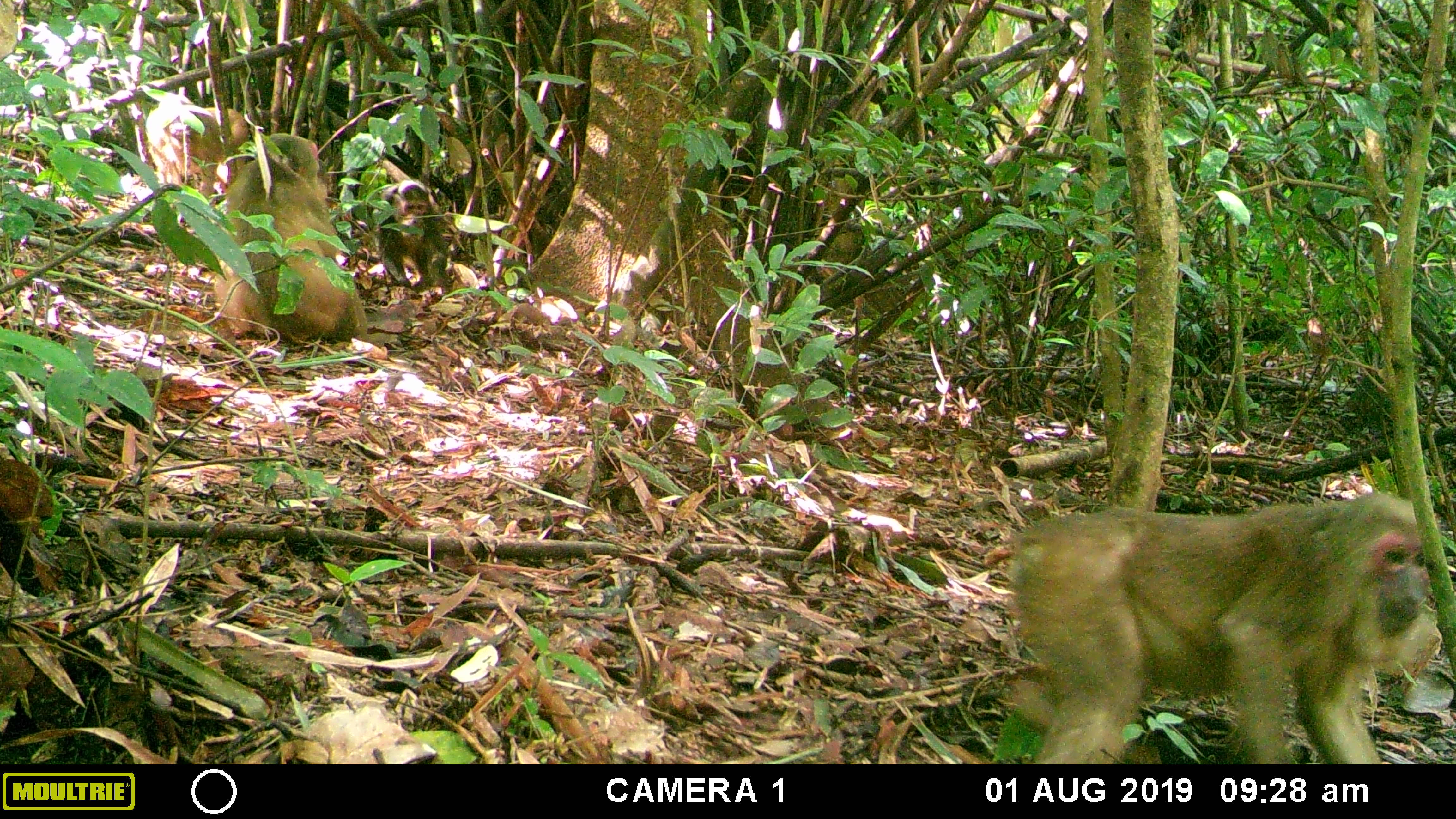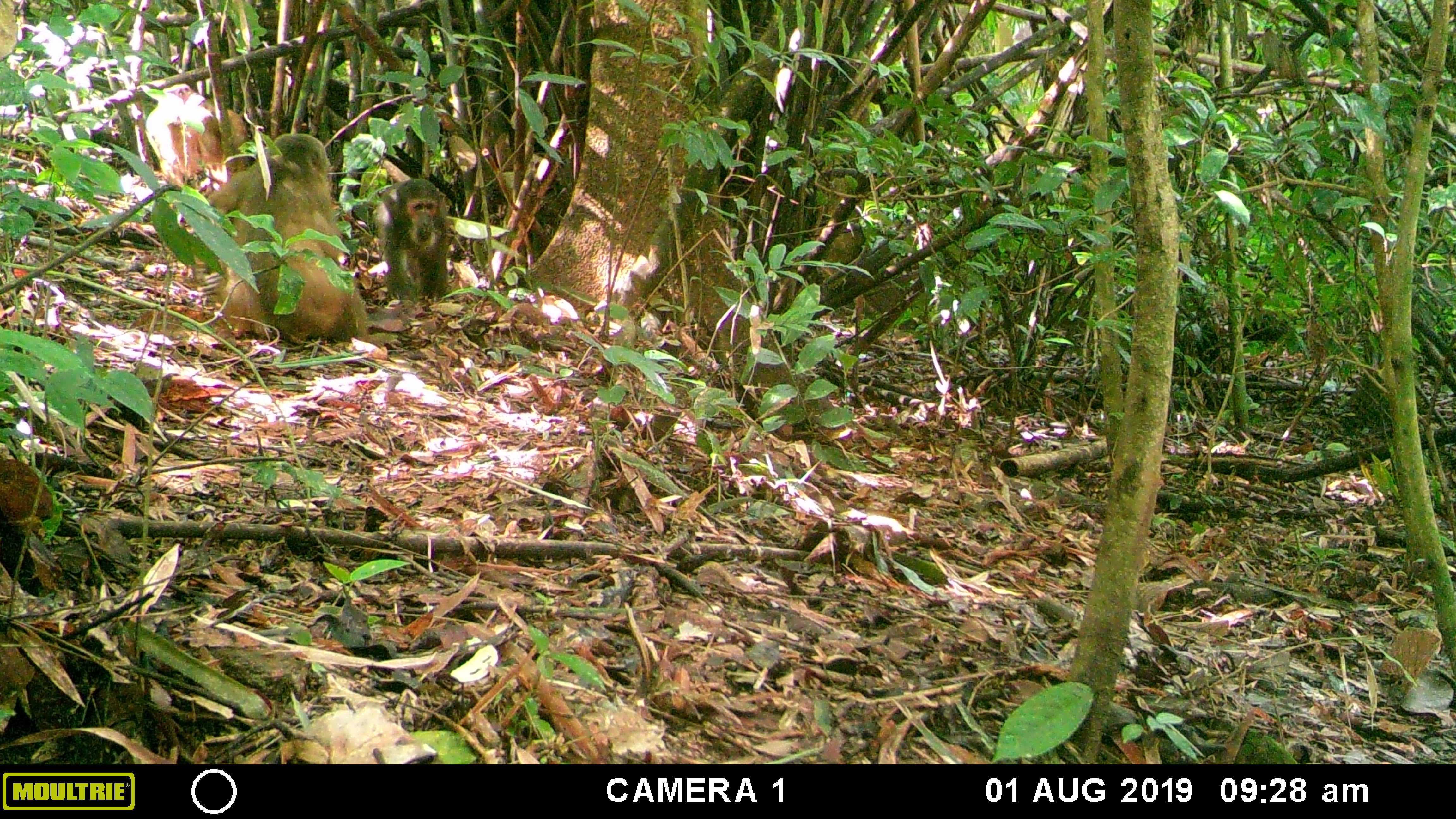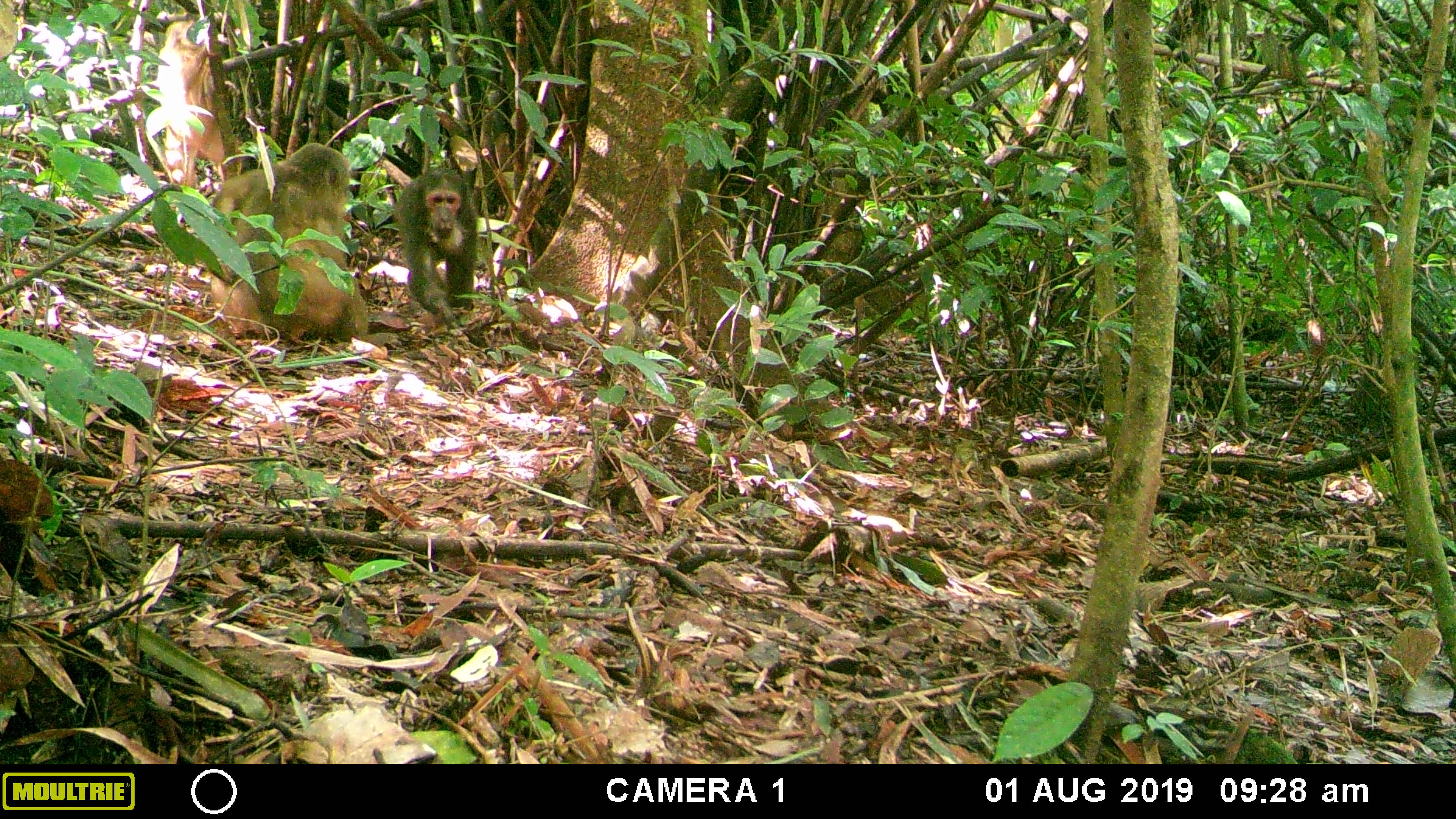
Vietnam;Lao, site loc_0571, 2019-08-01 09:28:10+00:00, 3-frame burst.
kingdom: Animalia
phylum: Chordata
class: Mammalia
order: Primates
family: Cercopithecidae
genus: Macaca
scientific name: Macaca arctoides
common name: stump-tailed macaque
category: stump tailed macaque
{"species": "stump tailed macaque (stump-tailed macaque) (Macaca arctoides)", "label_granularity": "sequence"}